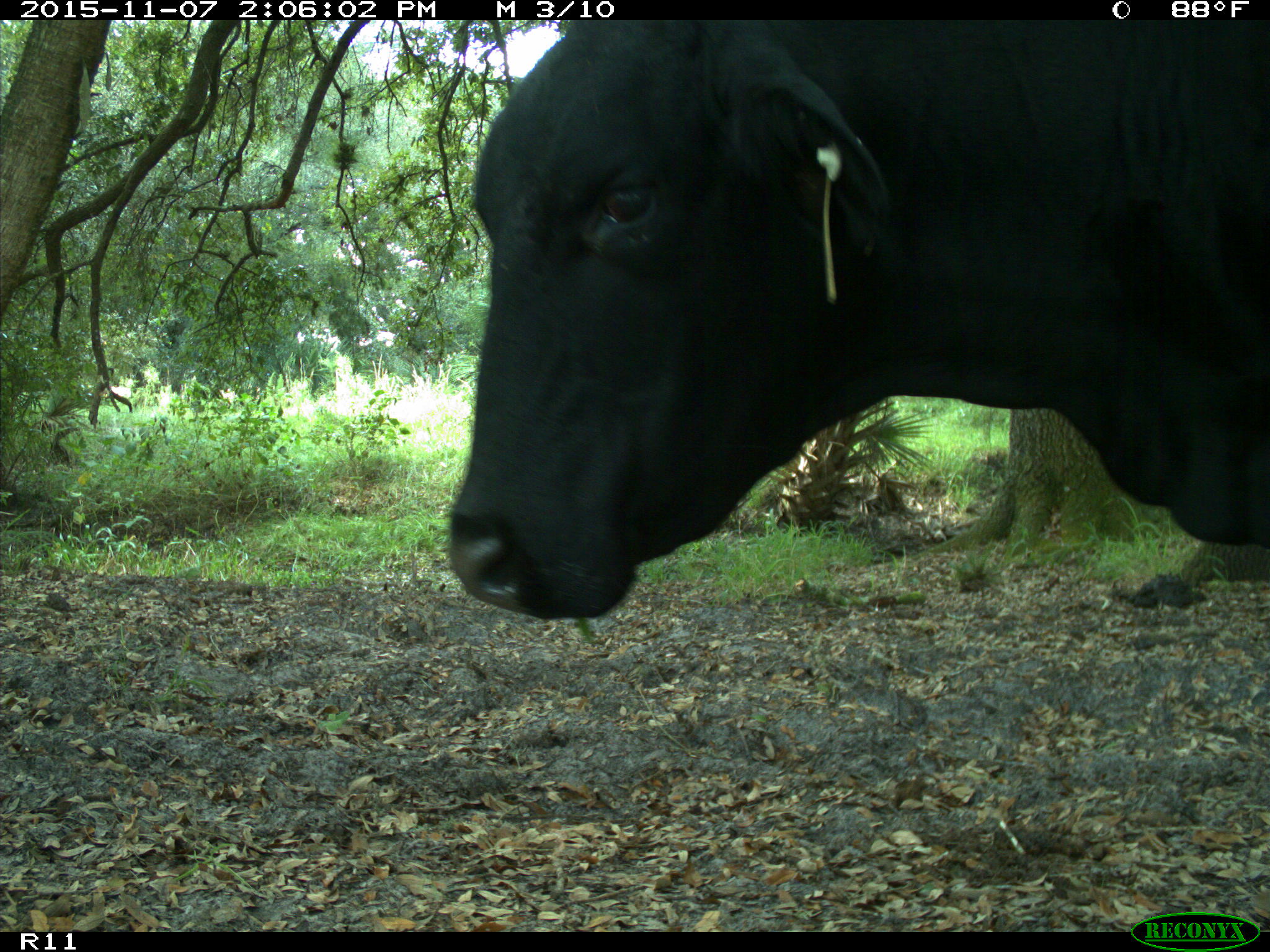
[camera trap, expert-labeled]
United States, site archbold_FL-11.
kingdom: Animalia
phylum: Chordata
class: Mammalia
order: Artiodactyla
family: Bovidae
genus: Bos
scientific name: Bos taurus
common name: domestic cow